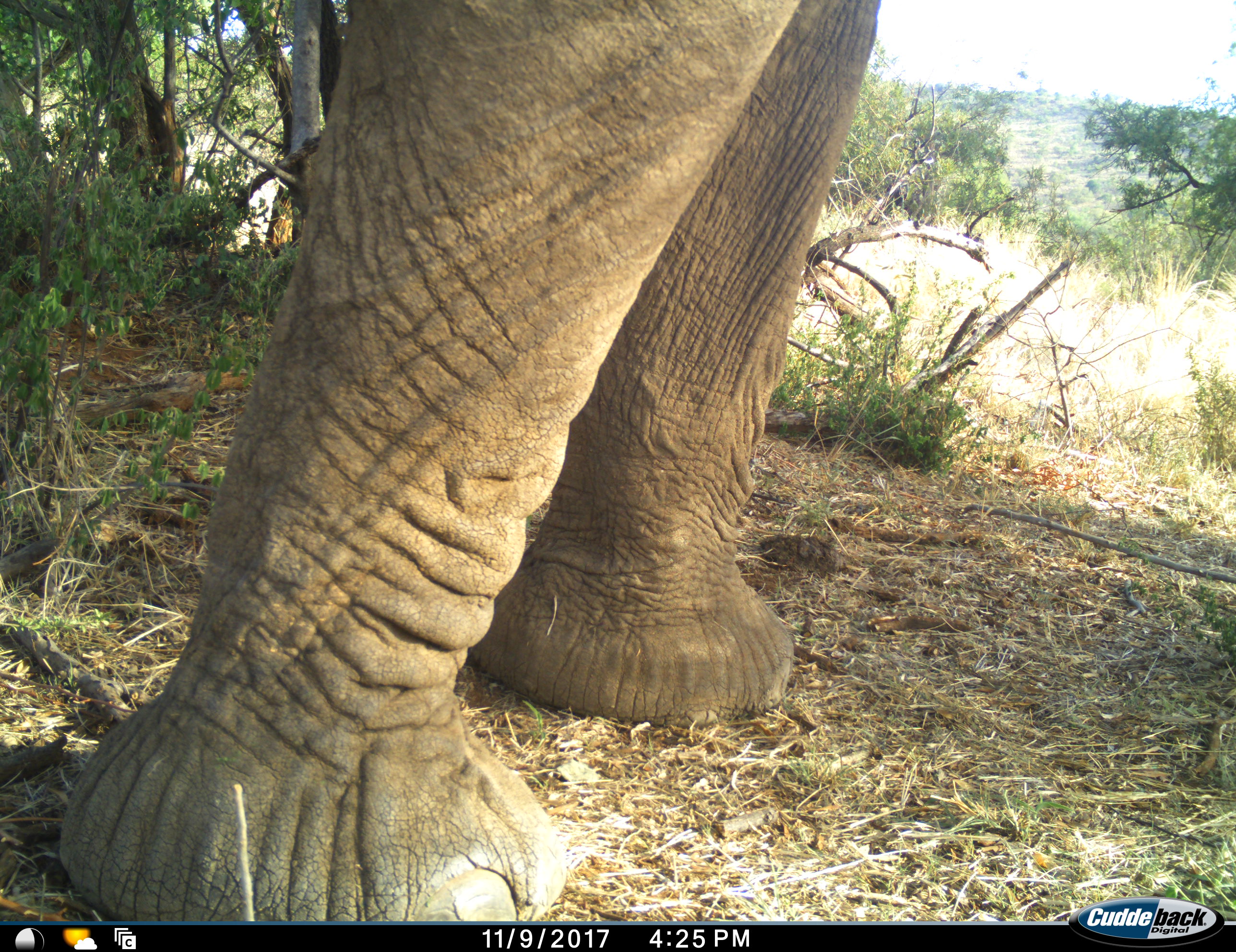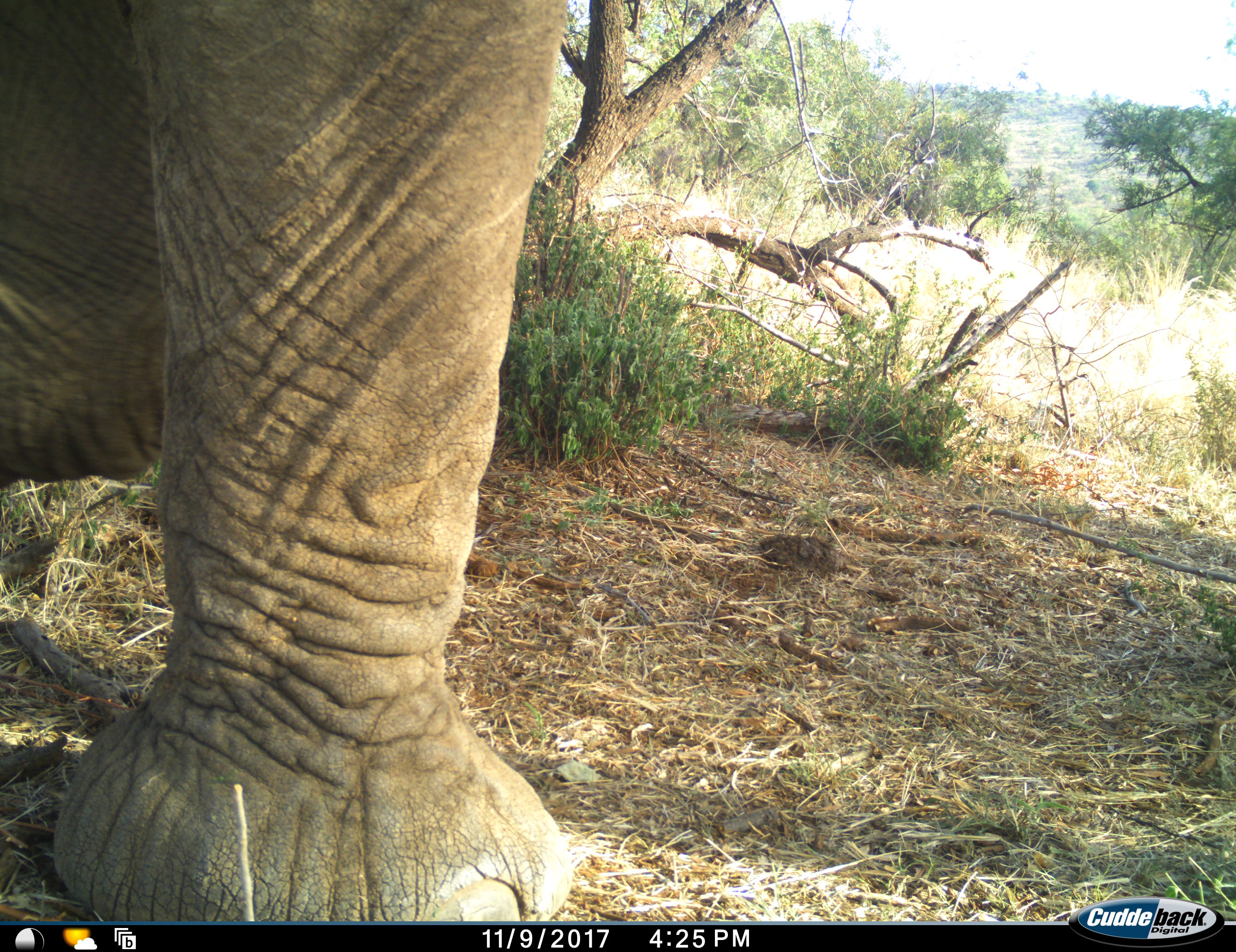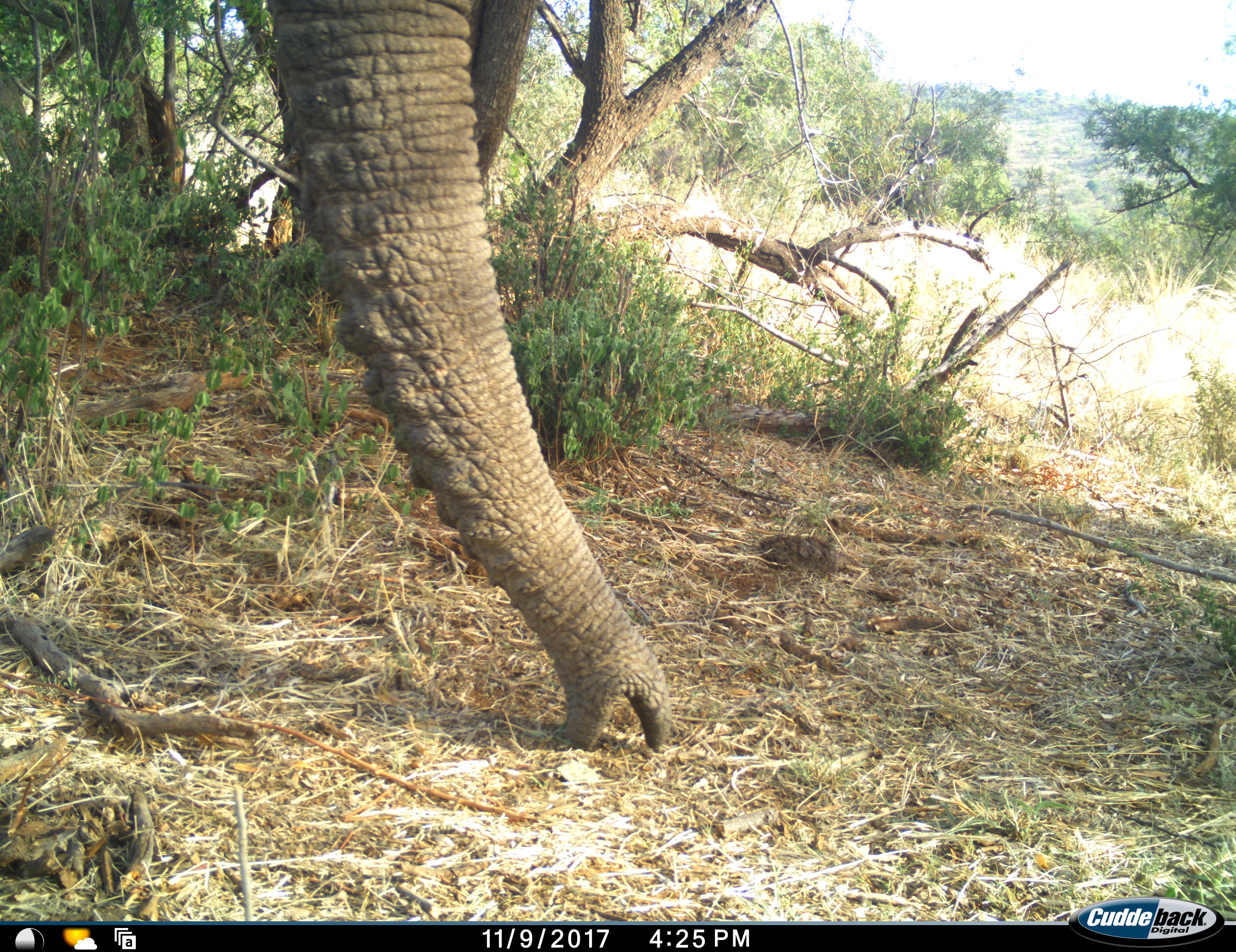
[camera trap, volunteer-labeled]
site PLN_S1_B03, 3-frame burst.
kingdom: Animalia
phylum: Chordata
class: Mammalia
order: Proboscidea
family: Elephantidae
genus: Loxodonta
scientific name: Loxodonta africana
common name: african bush elephant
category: elephant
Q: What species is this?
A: Elephant (african bush elephant) (Loxodonta africana).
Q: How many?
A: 1.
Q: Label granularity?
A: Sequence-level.